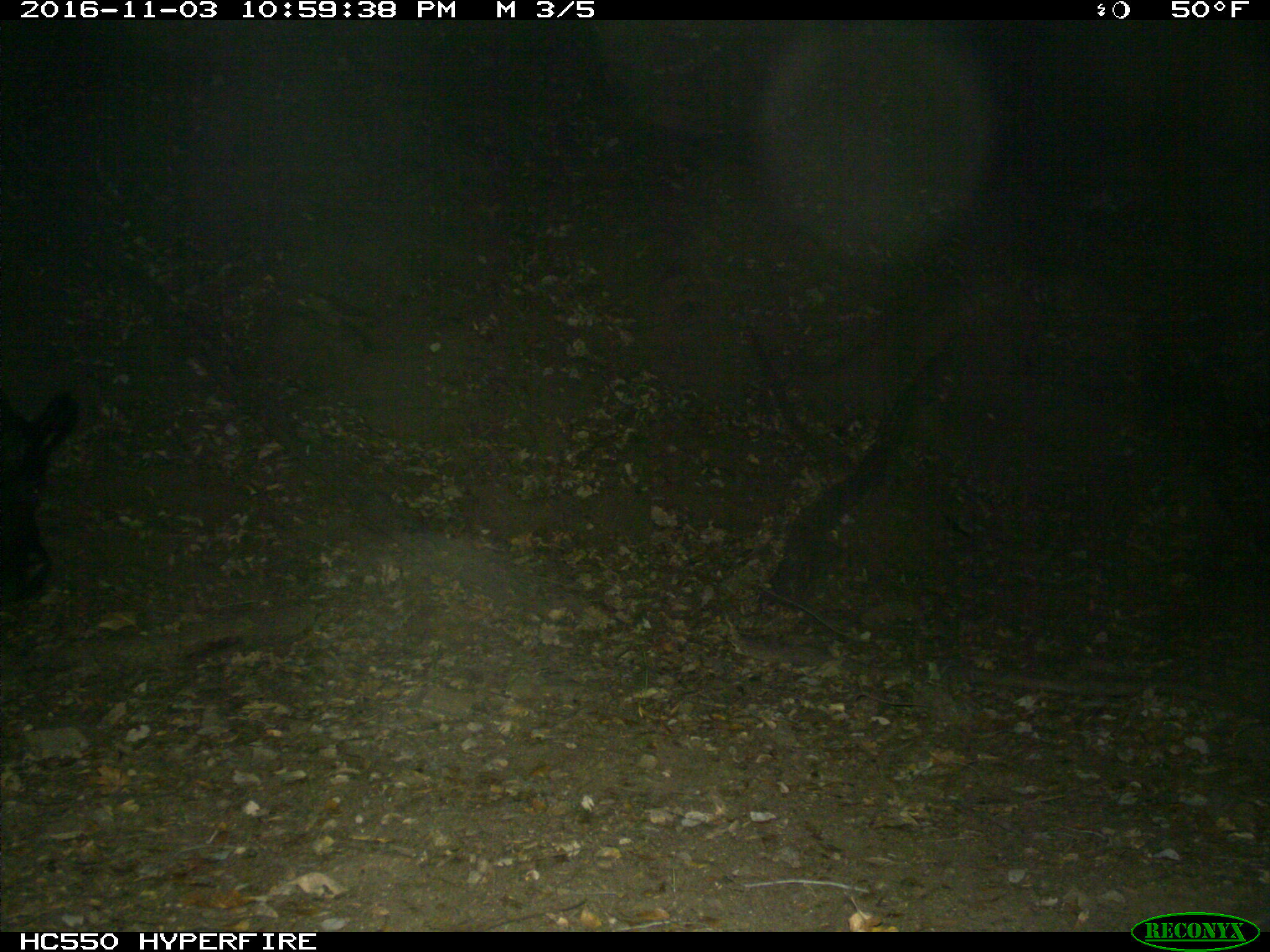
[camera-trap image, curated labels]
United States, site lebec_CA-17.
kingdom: Animalia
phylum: Chordata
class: Mammalia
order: Artiodactyla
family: Suidae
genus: Sus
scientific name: Sus scrofa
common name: wild boar